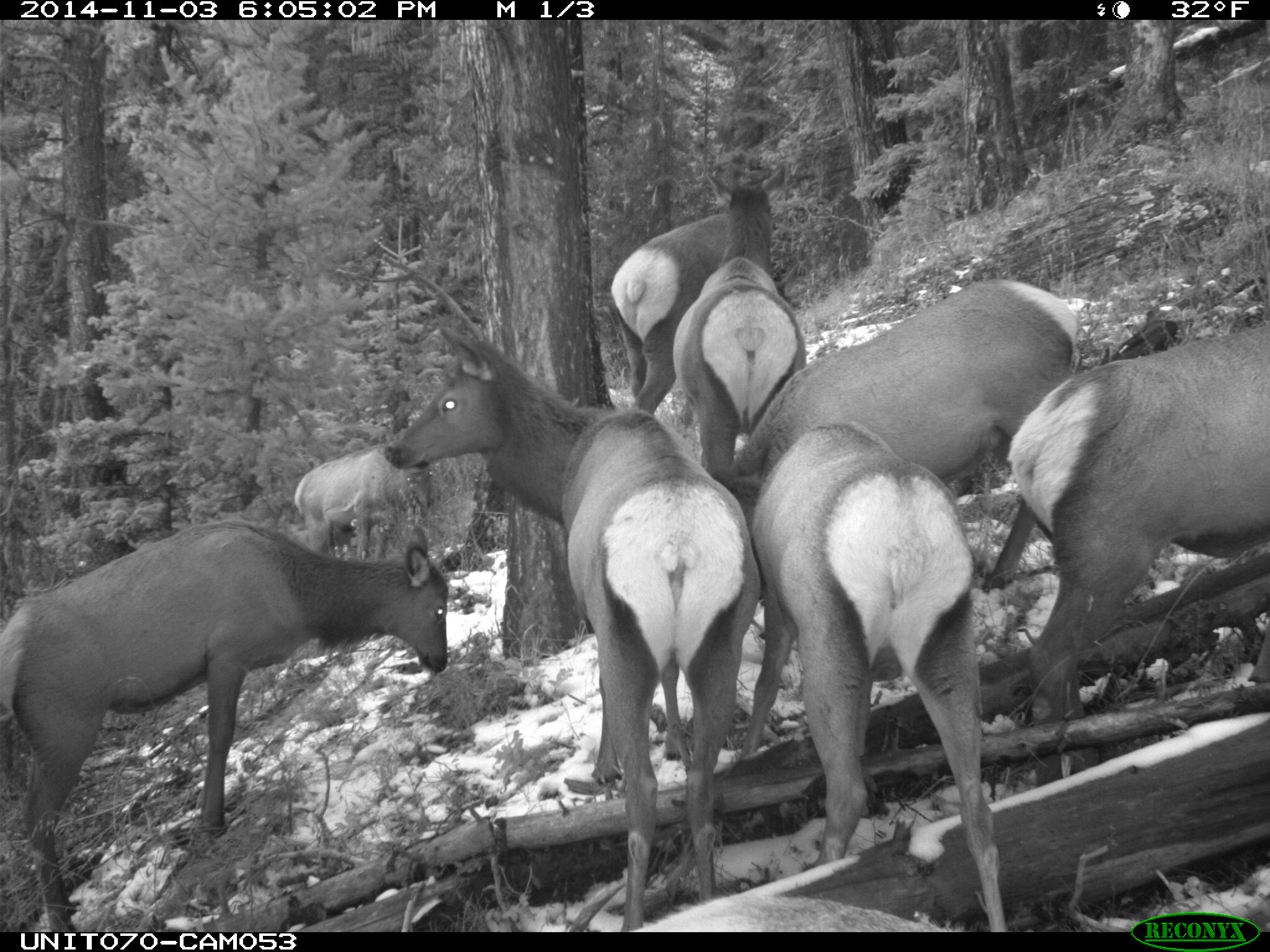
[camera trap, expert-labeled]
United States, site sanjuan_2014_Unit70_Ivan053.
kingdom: Animalia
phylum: Chordata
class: Mammalia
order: Artiodactyla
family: Cervidae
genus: Cervus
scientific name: Cervus elaphus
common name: red deer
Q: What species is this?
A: Cervus elaphus (red deer).